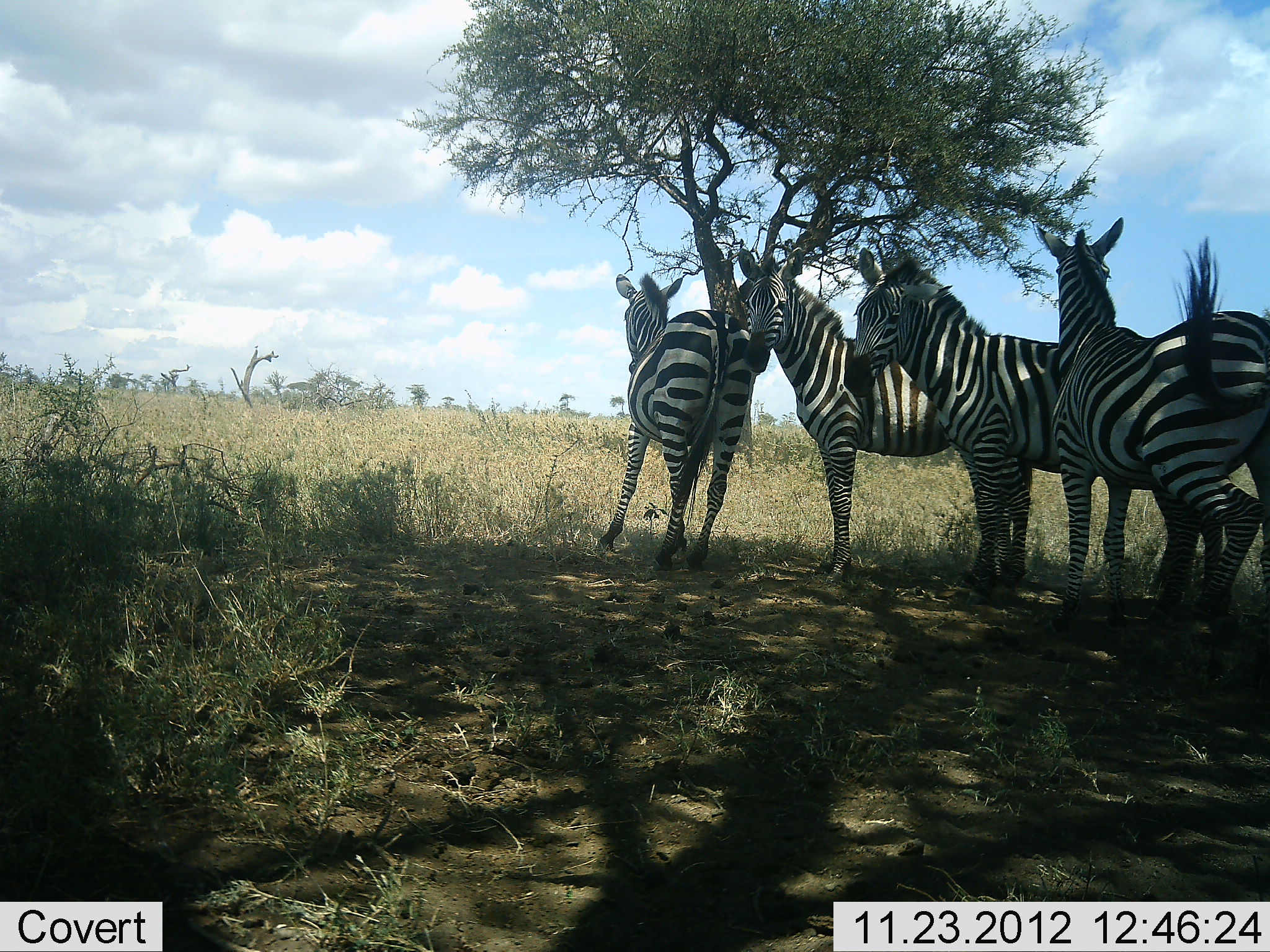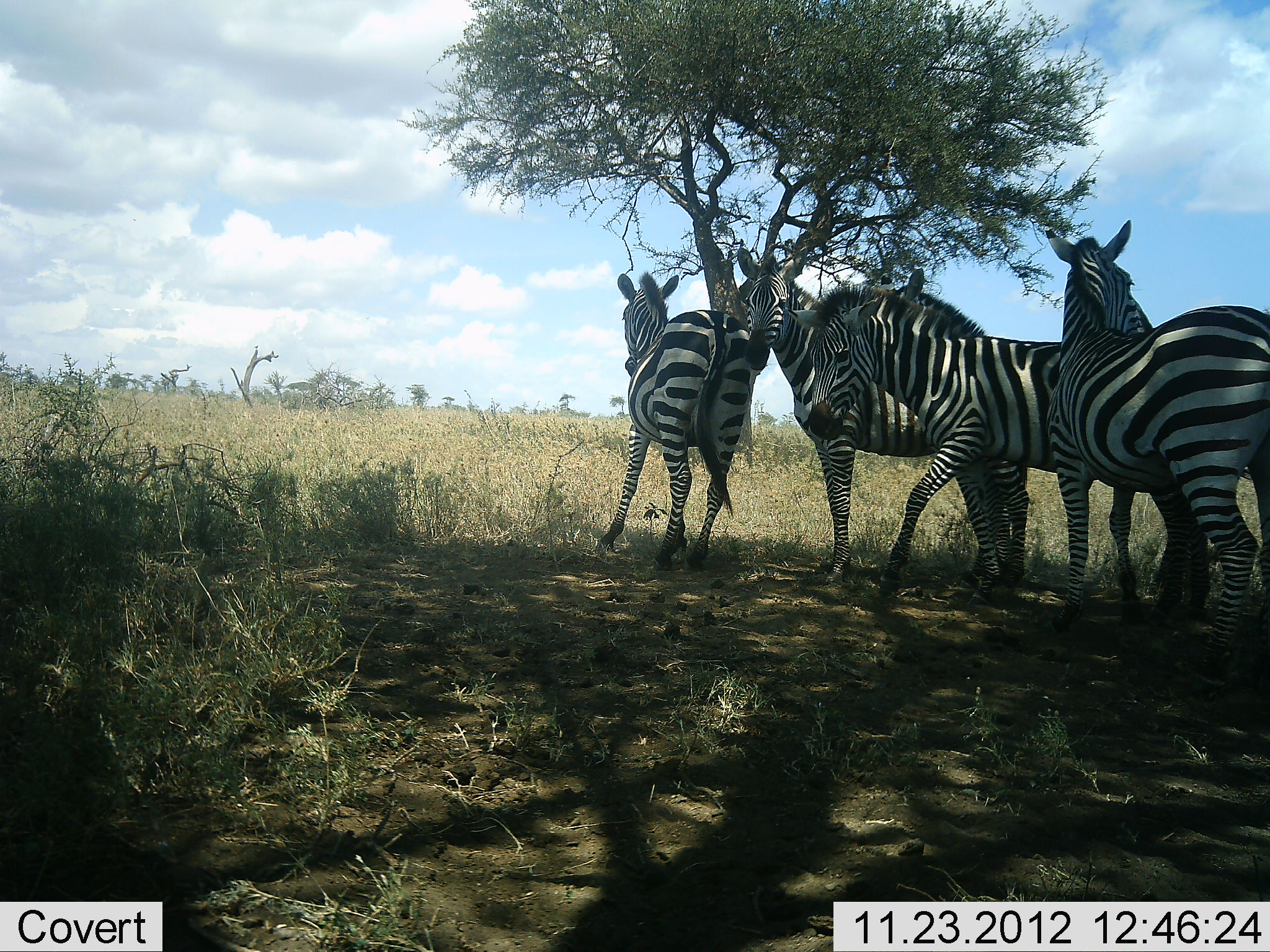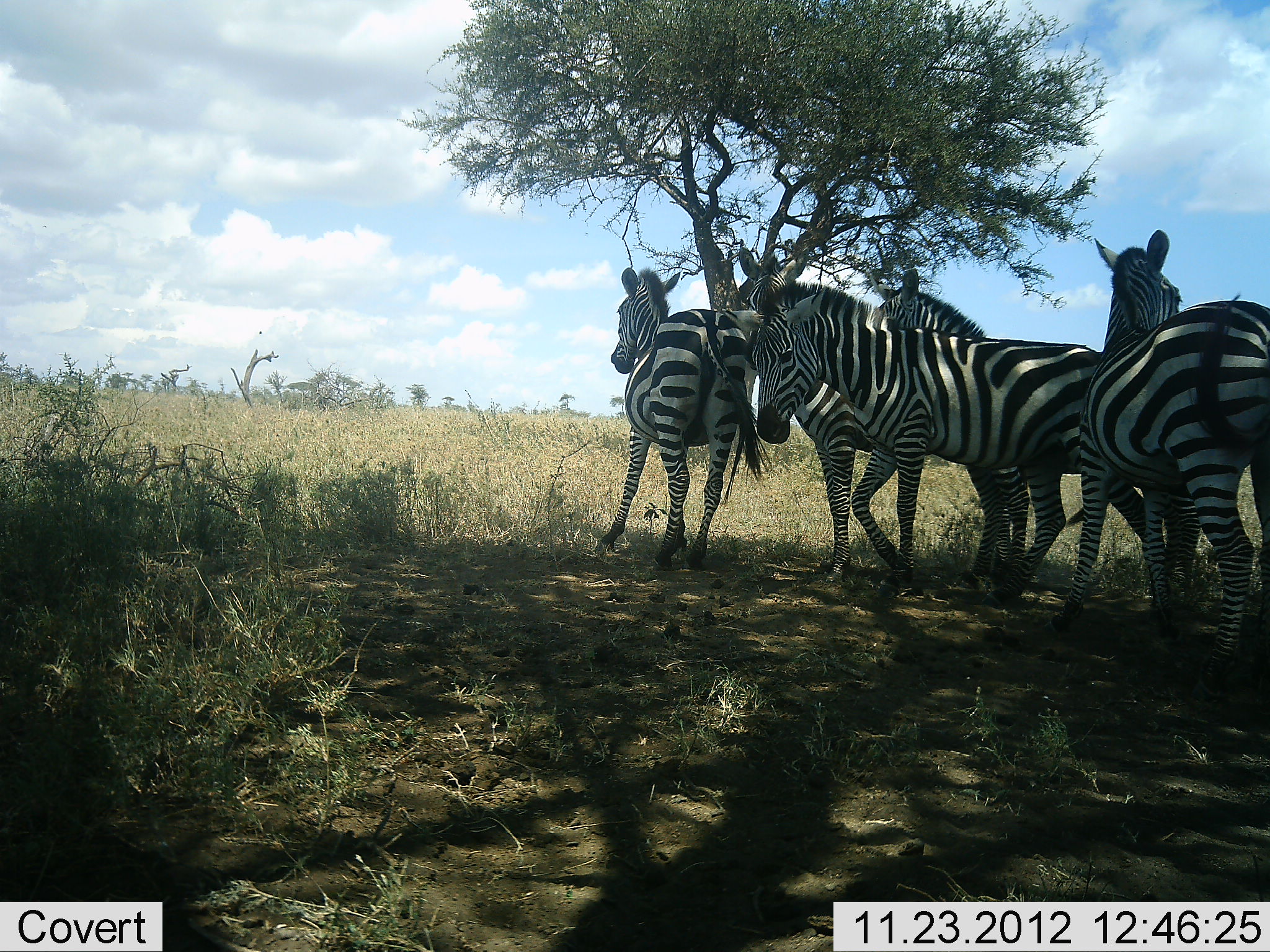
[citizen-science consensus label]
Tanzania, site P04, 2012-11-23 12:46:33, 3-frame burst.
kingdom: Animalia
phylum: Chordata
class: Mammalia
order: Perissodactyla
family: Equidae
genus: Equus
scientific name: Equus quagga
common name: plains zebra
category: zebra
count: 5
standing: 90%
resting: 0%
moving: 30%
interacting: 30%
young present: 0%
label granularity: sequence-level